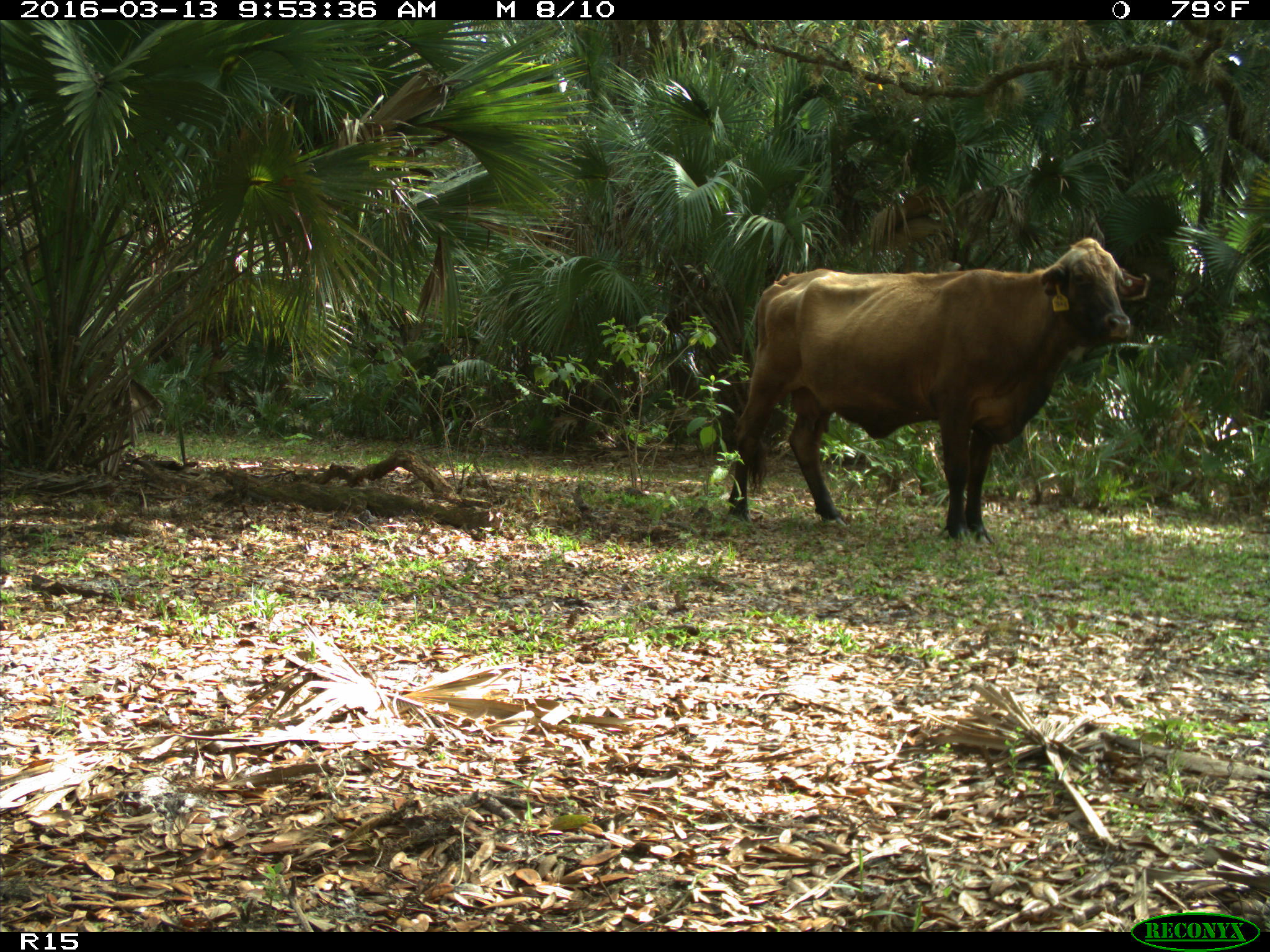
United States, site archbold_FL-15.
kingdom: Animalia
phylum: Chordata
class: Mammalia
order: Artiodactyla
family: Bovidae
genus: Bos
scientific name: Bos taurus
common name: domestic cow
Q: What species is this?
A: Bos taurus (domestic cow).